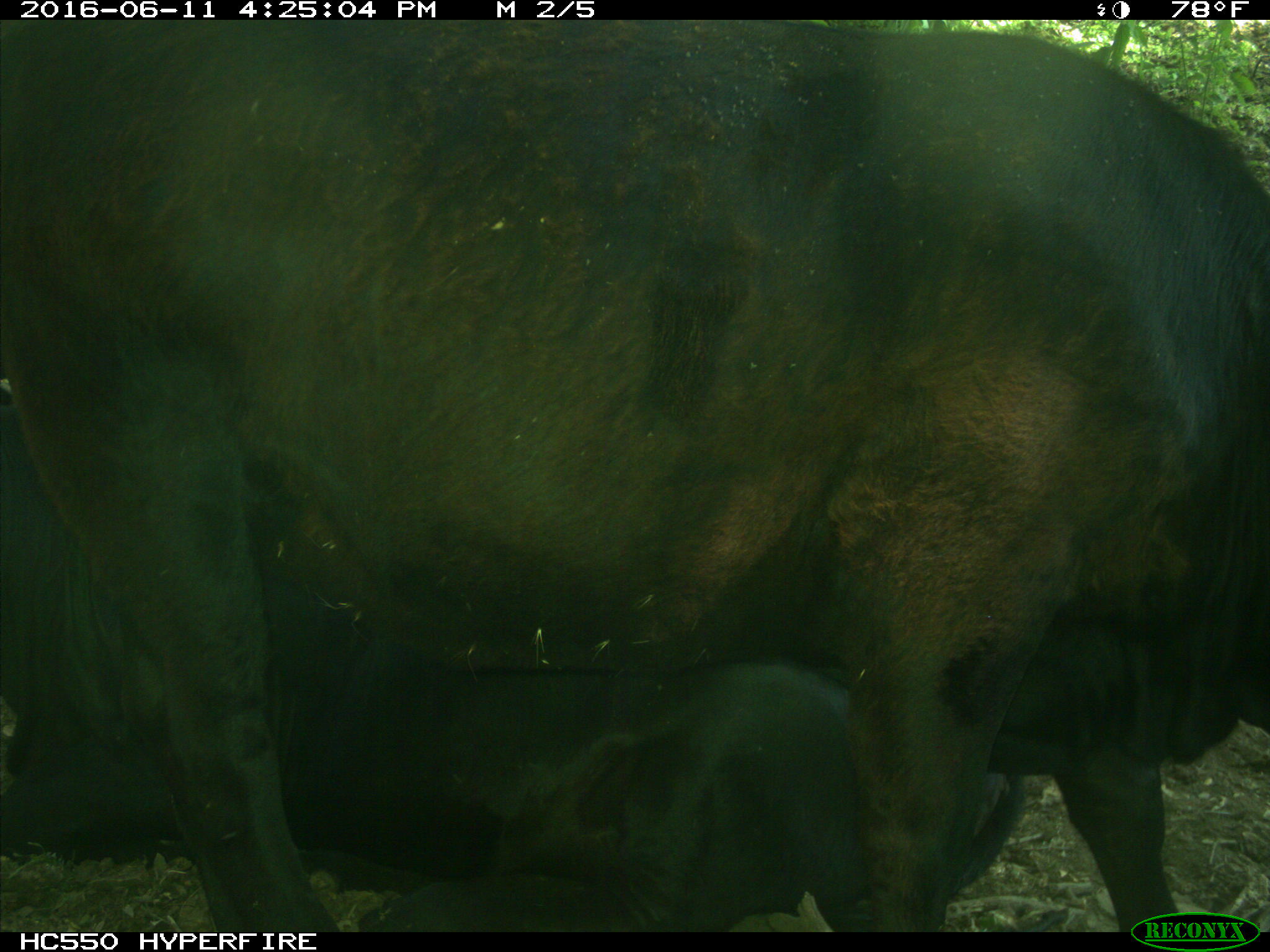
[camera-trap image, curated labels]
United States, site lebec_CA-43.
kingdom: Animalia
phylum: Chordata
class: Mammalia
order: Artiodactyla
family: Bovidae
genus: Bos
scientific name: Bos taurus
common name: domestic cow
Bos taurus (domestic cow).